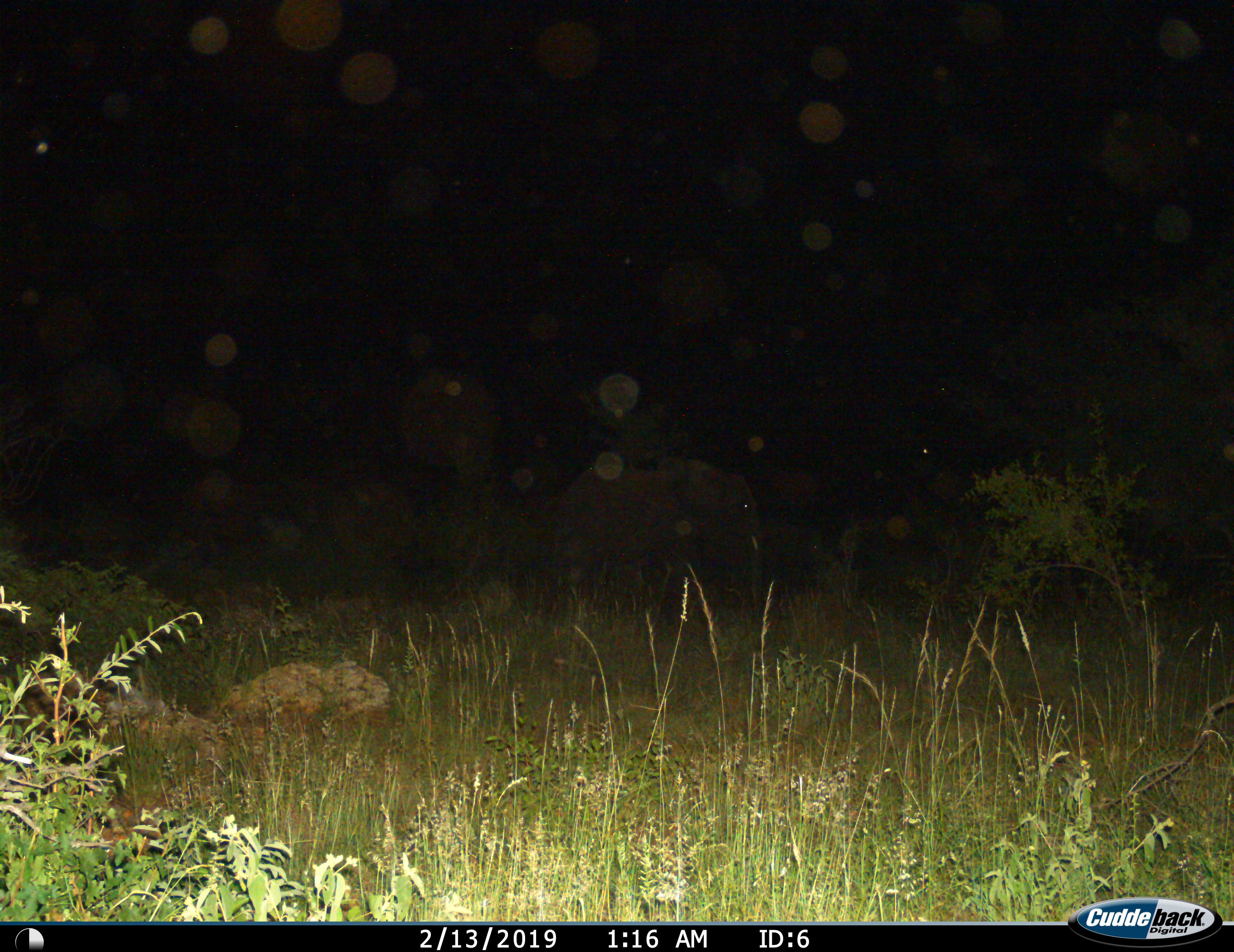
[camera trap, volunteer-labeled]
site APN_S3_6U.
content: unidentified animal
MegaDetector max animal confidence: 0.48